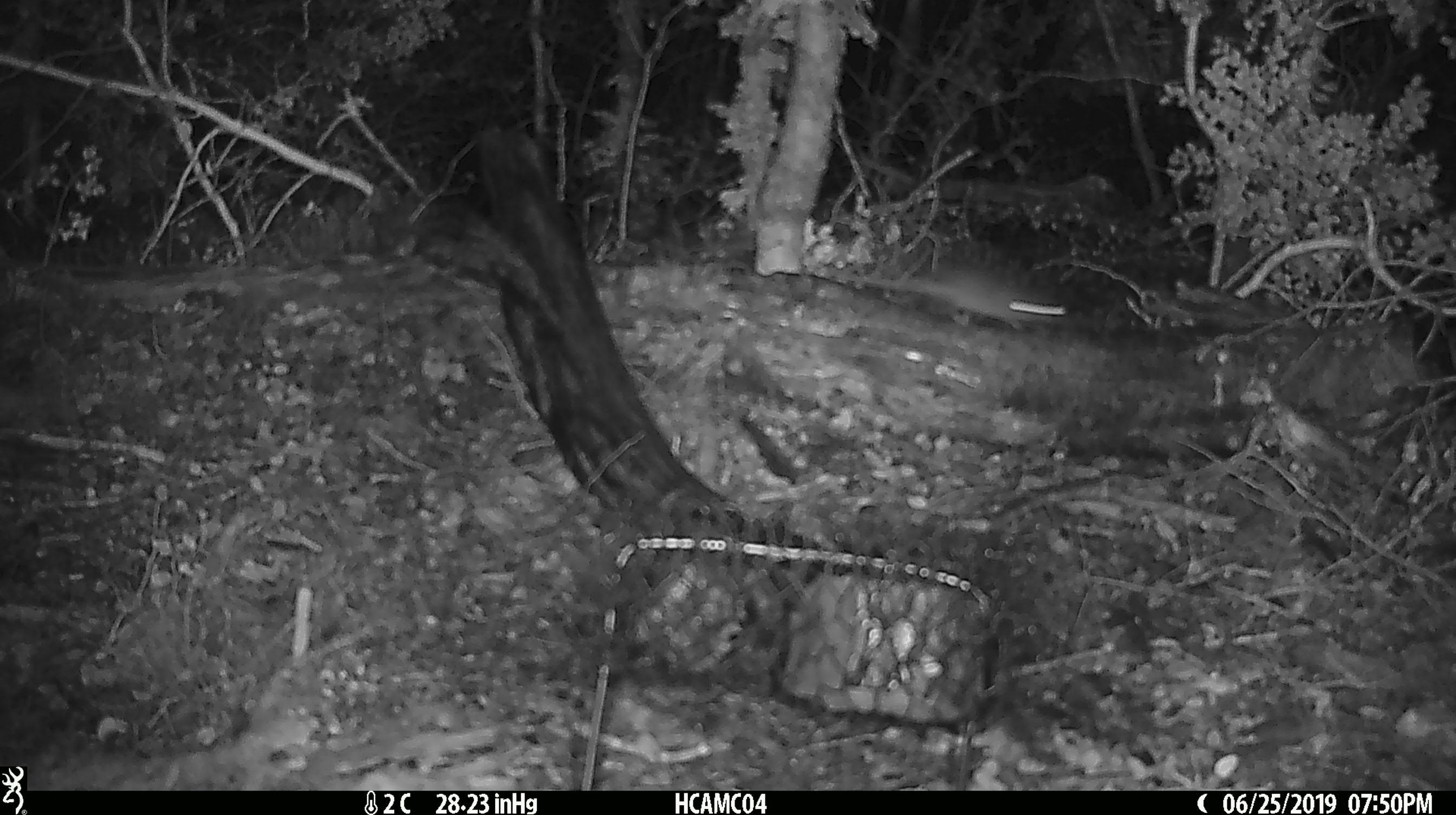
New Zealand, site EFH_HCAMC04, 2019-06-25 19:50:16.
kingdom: Animalia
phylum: Chordata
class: Mammalia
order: Rodentia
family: Muridae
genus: Mus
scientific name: Mus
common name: mouse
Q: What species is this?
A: Mouse (Mus).